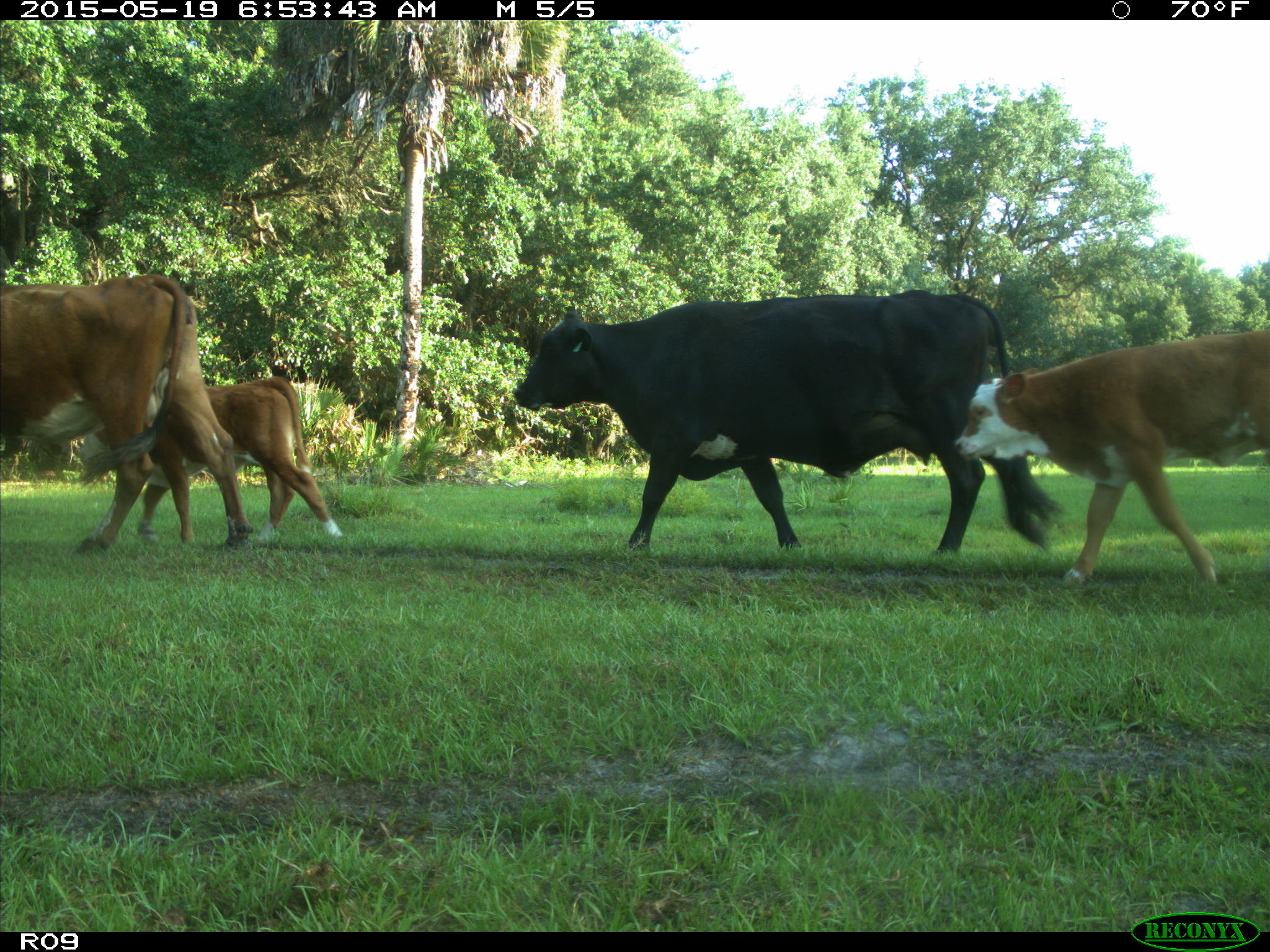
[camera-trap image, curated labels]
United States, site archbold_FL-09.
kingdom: Animalia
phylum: Chordata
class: Mammalia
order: Artiodactyla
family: Bovidae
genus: Bos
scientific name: Bos taurus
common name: domestic cow